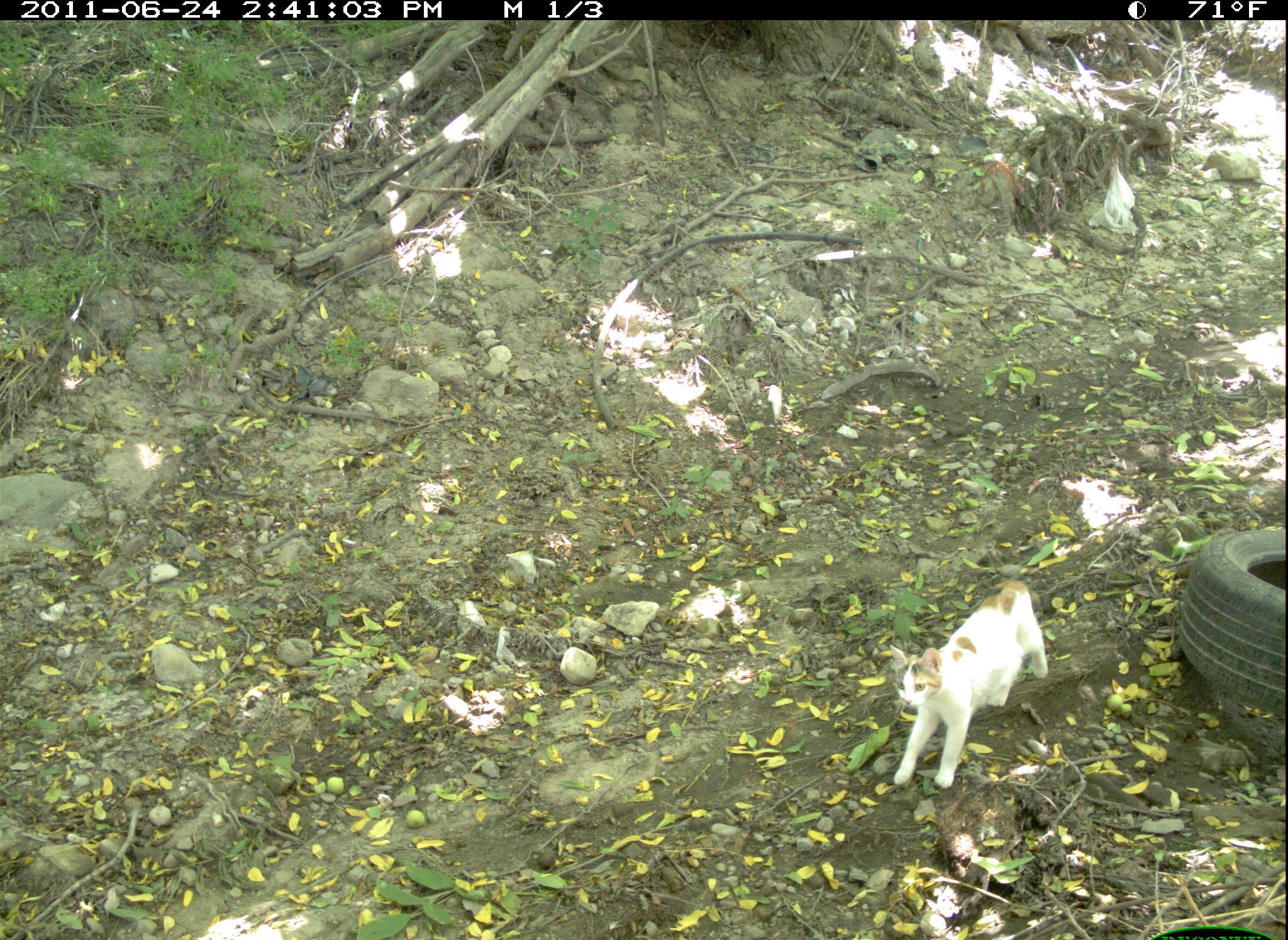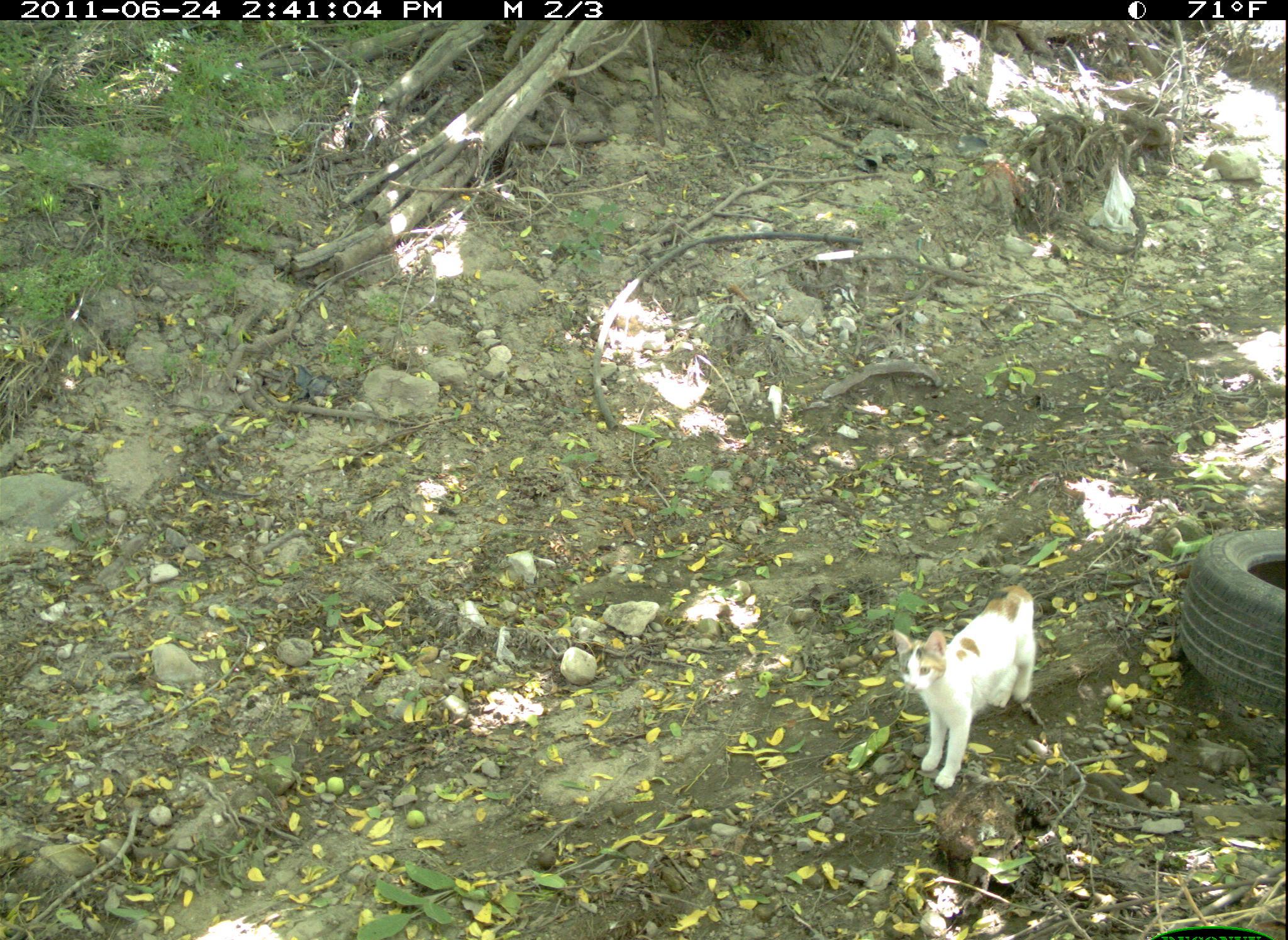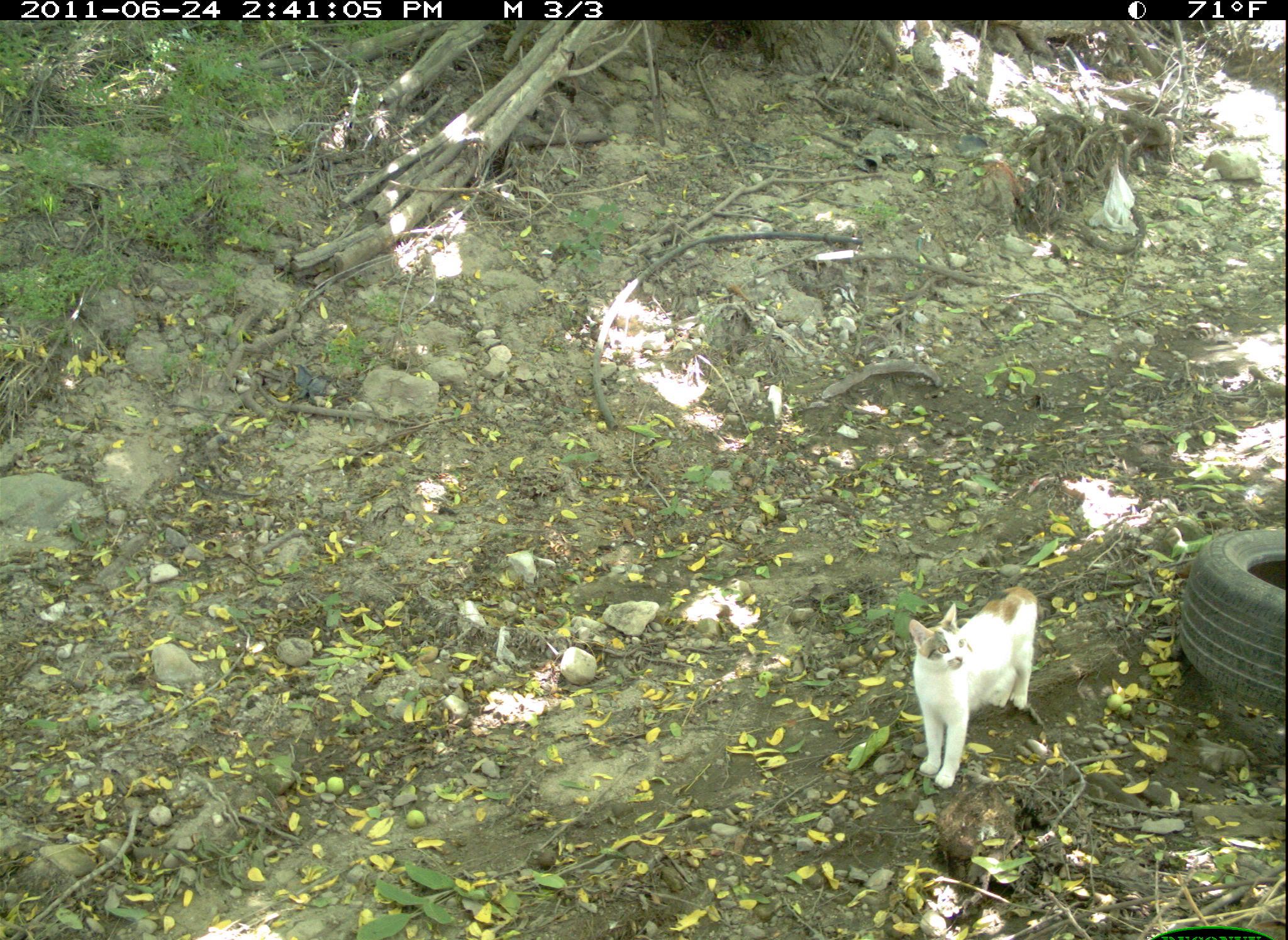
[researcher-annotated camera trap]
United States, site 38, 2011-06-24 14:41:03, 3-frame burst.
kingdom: Animalia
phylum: Chordata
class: Mammalia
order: Carnivora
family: Felidae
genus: Felis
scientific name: Felis catus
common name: cat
Cat (Felis catus).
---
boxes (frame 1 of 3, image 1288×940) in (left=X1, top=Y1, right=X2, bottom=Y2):
cat: (left=861, top=543, right=1079, bottom=817)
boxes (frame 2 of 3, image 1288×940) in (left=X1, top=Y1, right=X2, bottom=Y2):
cat: (left=884, top=577, right=1059, bottom=801)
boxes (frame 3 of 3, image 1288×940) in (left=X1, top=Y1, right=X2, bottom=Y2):
cat: (left=886, top=578, right=1058, bottom=799)